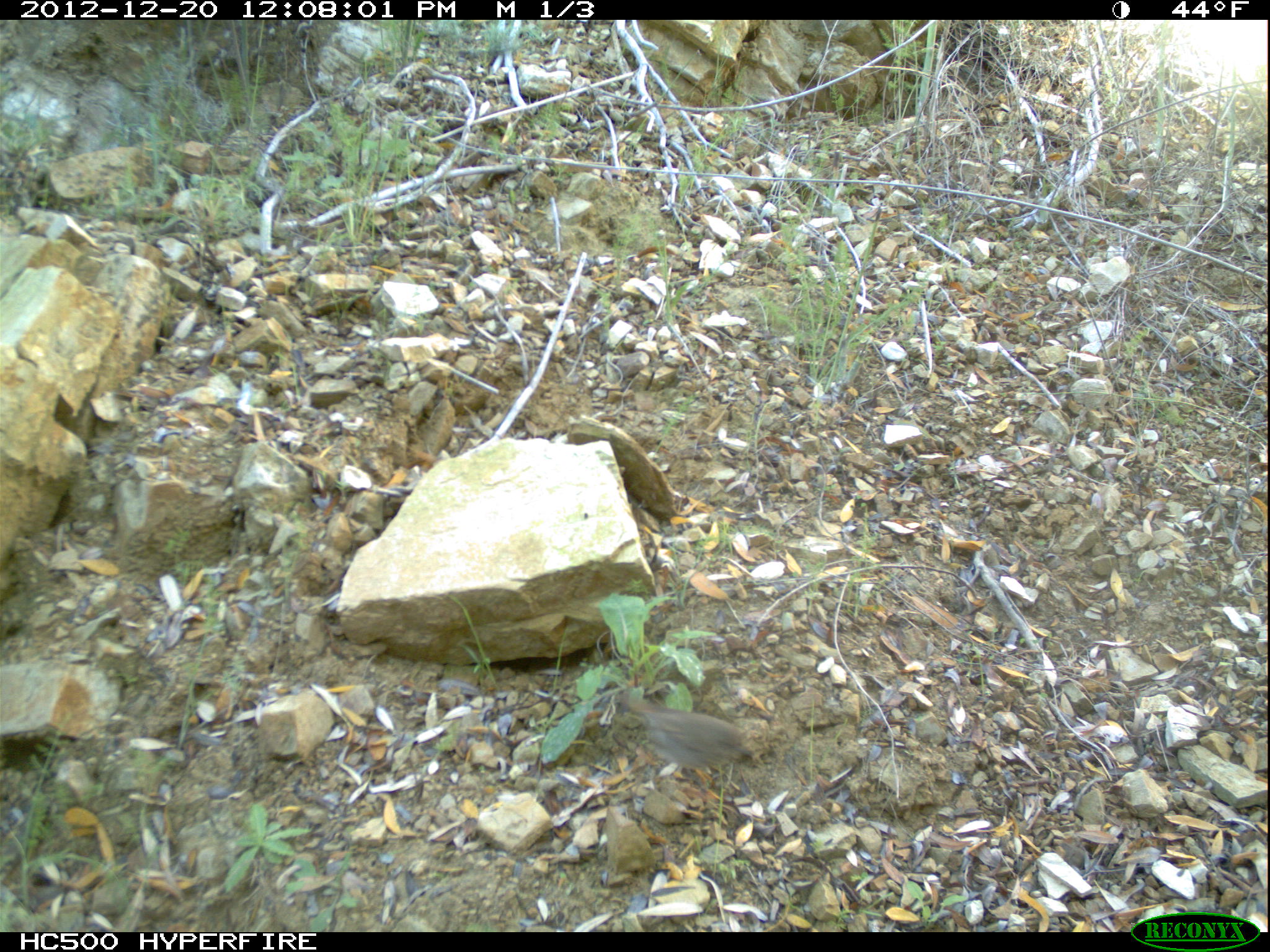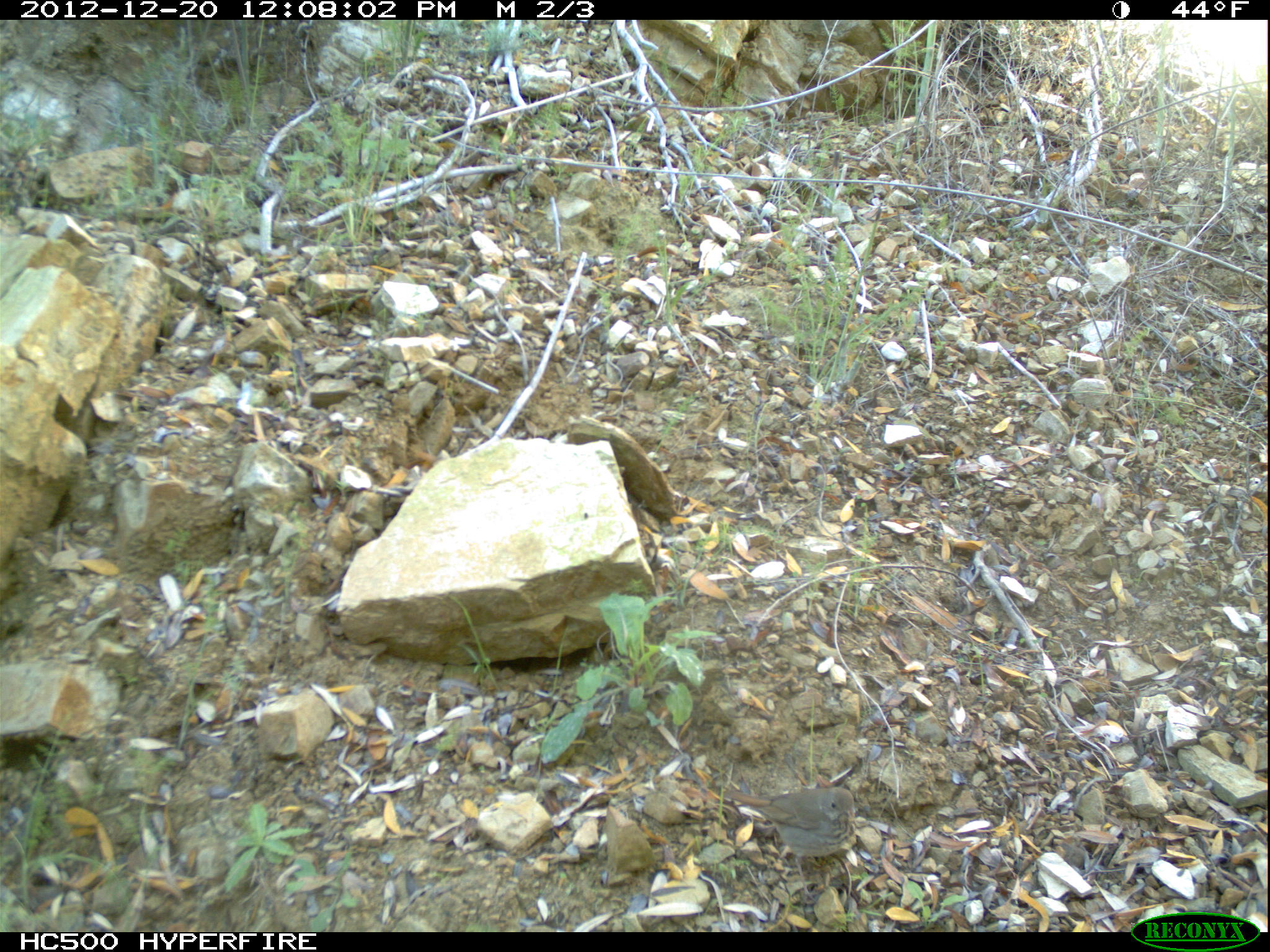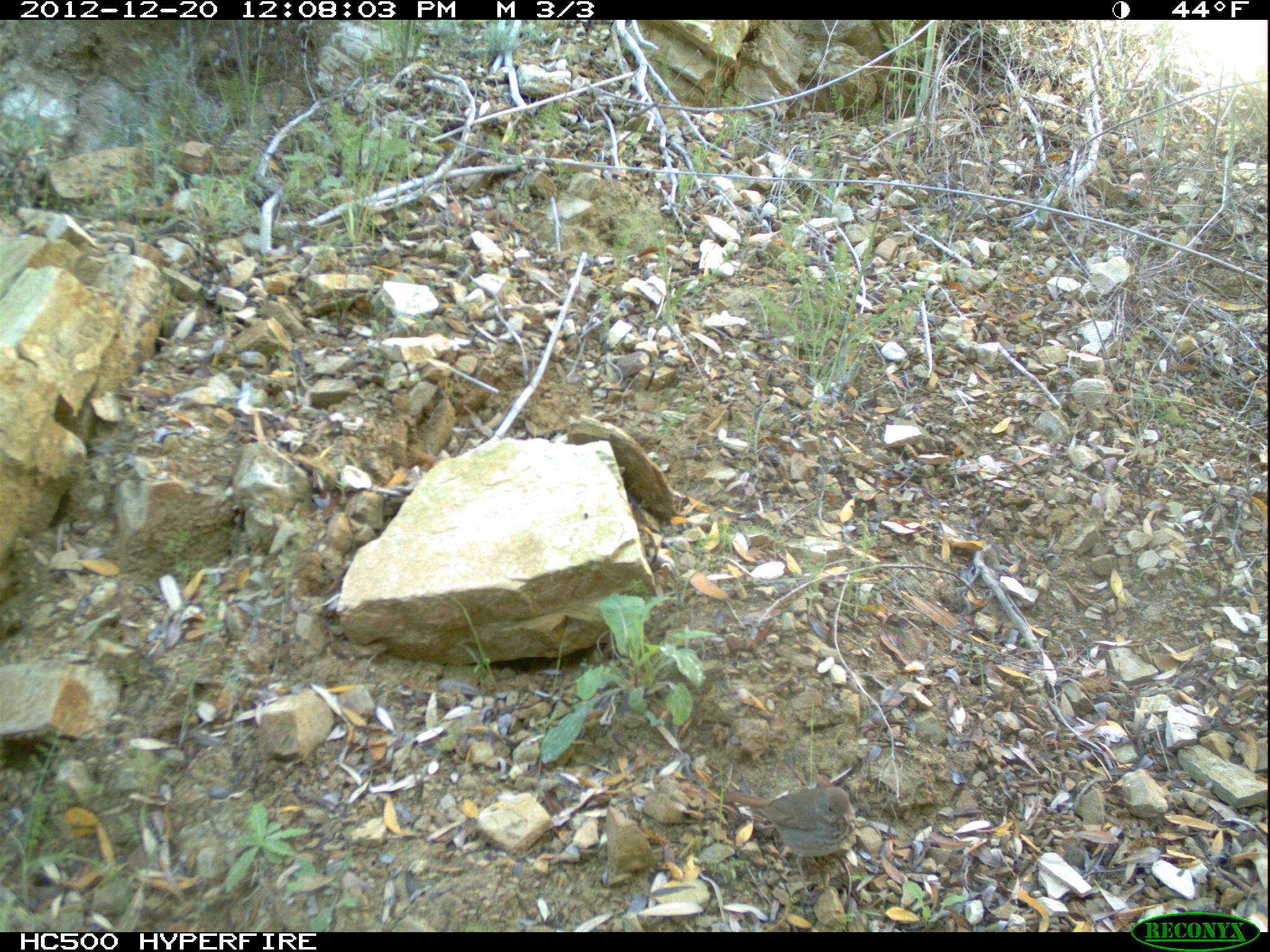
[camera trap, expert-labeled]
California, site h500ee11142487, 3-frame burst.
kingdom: Animalia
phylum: Chordata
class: Aves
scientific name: Aves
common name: bird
Bird (Aves).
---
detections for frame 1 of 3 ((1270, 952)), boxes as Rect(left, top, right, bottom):
bird: Rect(640, 707, 750, 785)